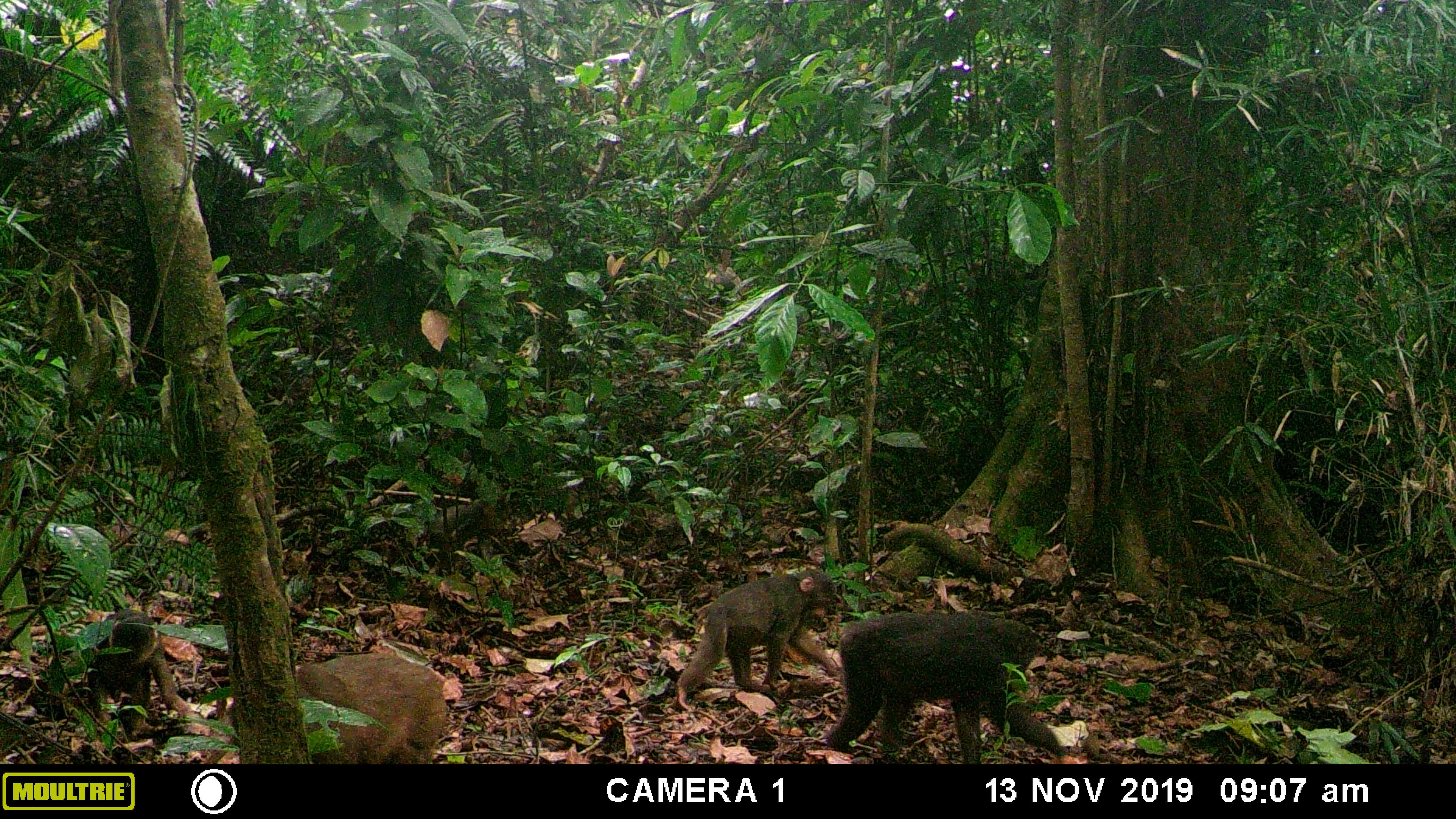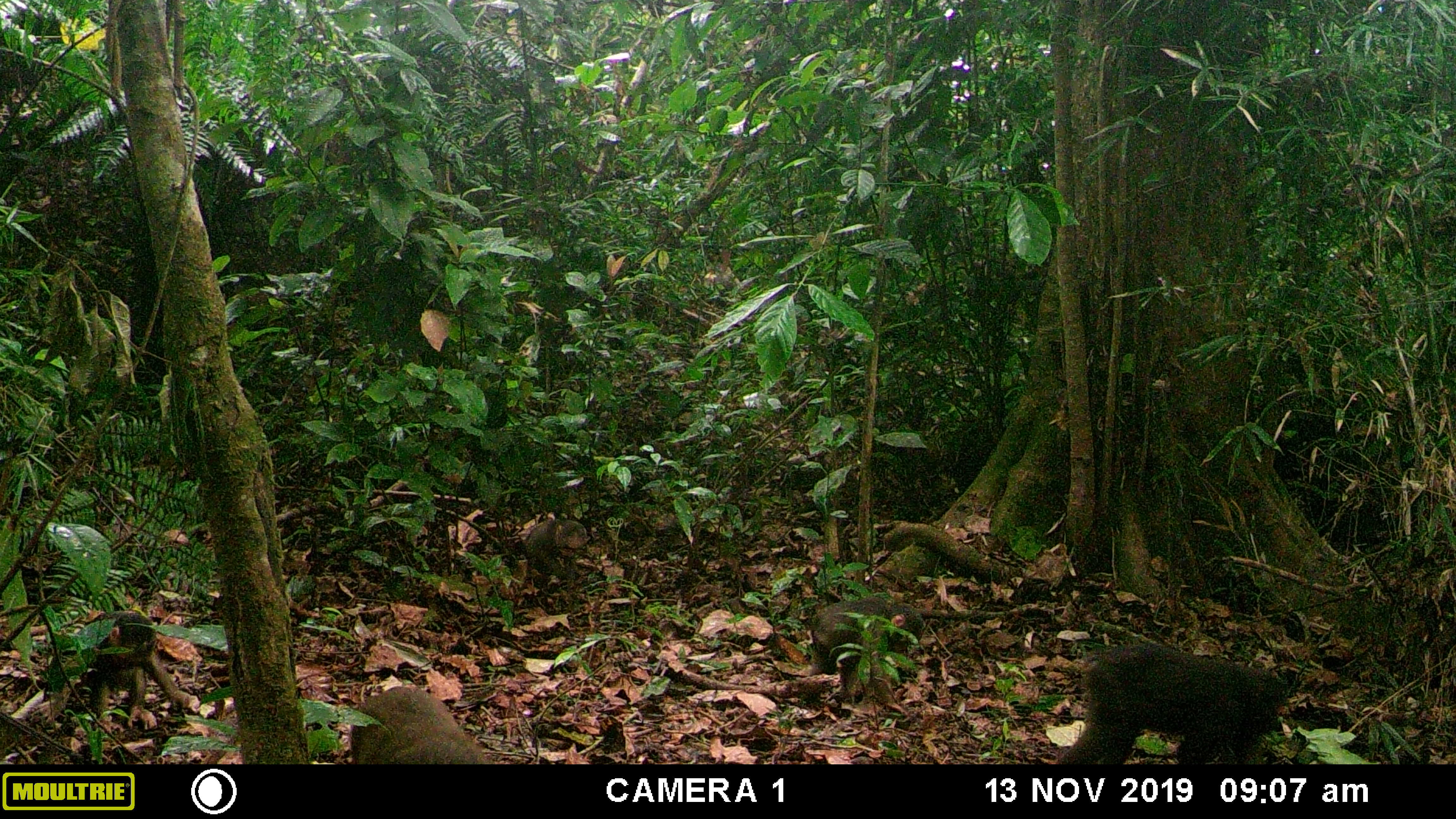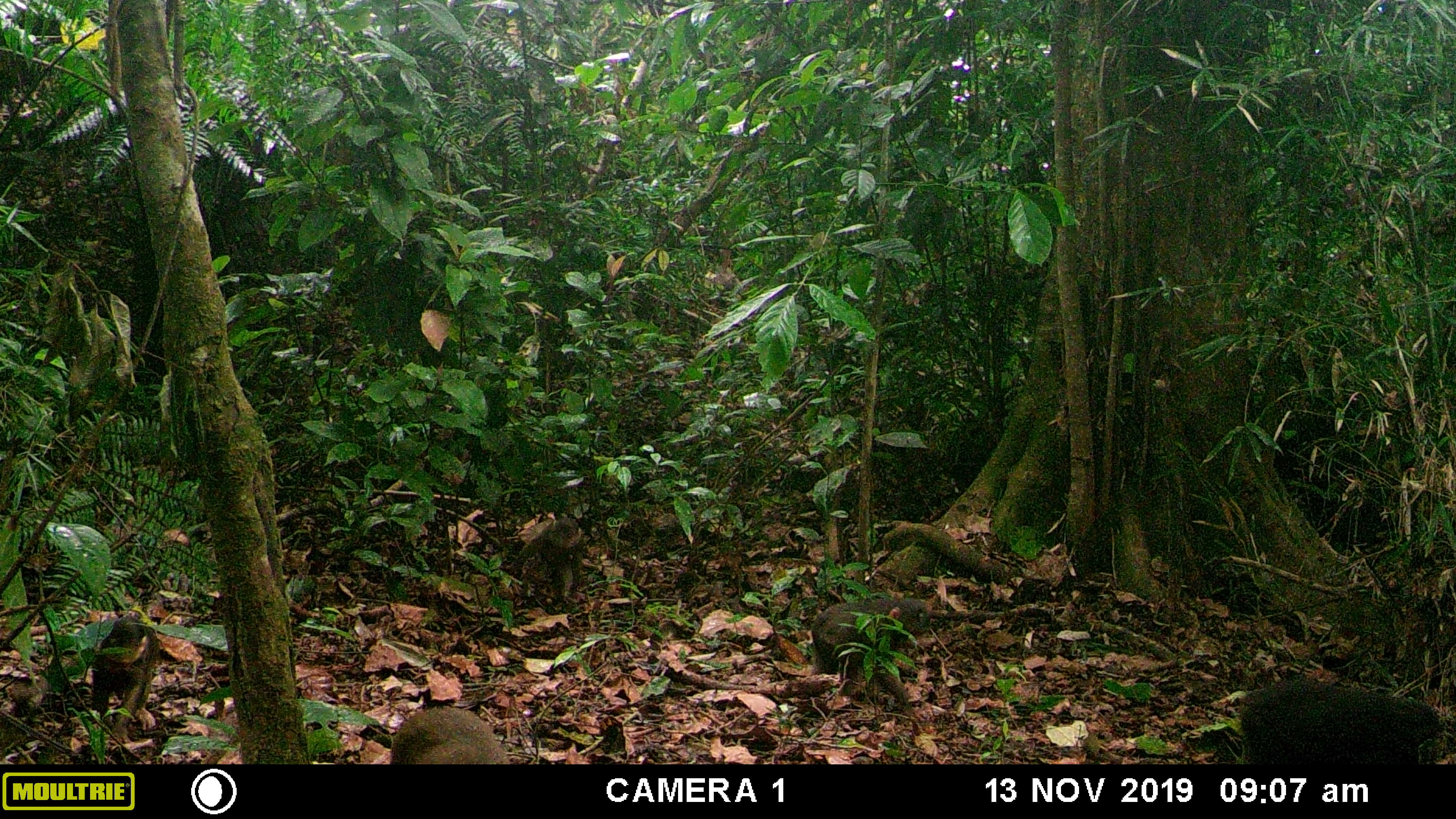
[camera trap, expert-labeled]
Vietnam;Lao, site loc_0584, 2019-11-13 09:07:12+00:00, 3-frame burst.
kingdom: Animalia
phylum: Chordata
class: Mammalia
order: Primates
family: Cercopithecidae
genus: Macaca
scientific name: Macaca arctoides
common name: stump-tailed macaque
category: stump tailed macaque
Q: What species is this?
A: Stump tailed macaque (stump-tailed macaque) (Macaca arctoides).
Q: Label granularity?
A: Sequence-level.